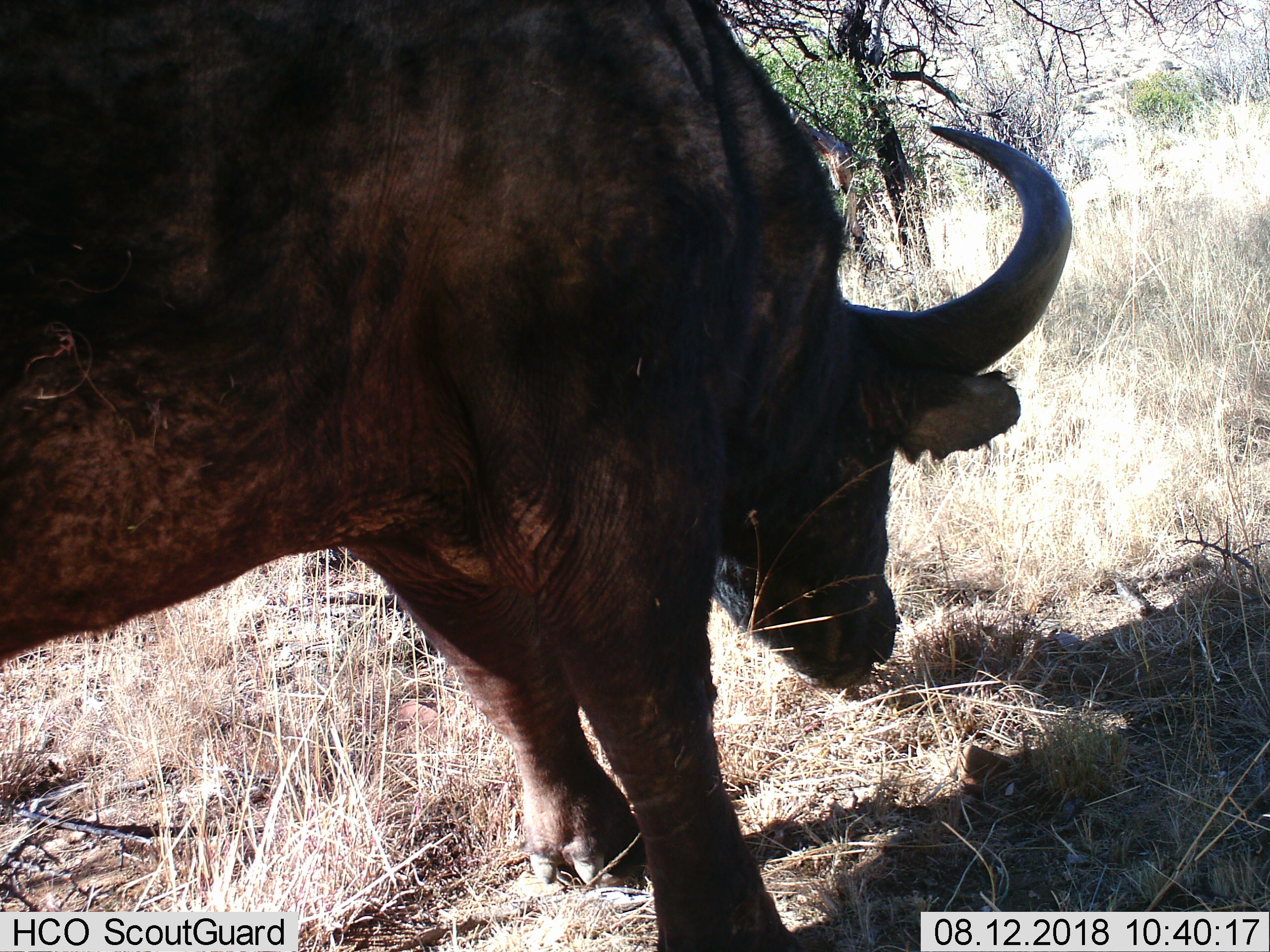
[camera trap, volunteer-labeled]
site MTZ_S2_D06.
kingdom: Animalia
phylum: Chordata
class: Mammalia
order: Artiodactyla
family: Bovidae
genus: Syncerus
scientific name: Syncerus caffer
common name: african buffalo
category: buffalo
Buffalo (african buffalo) (Syncerus caffer), count 1. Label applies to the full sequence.